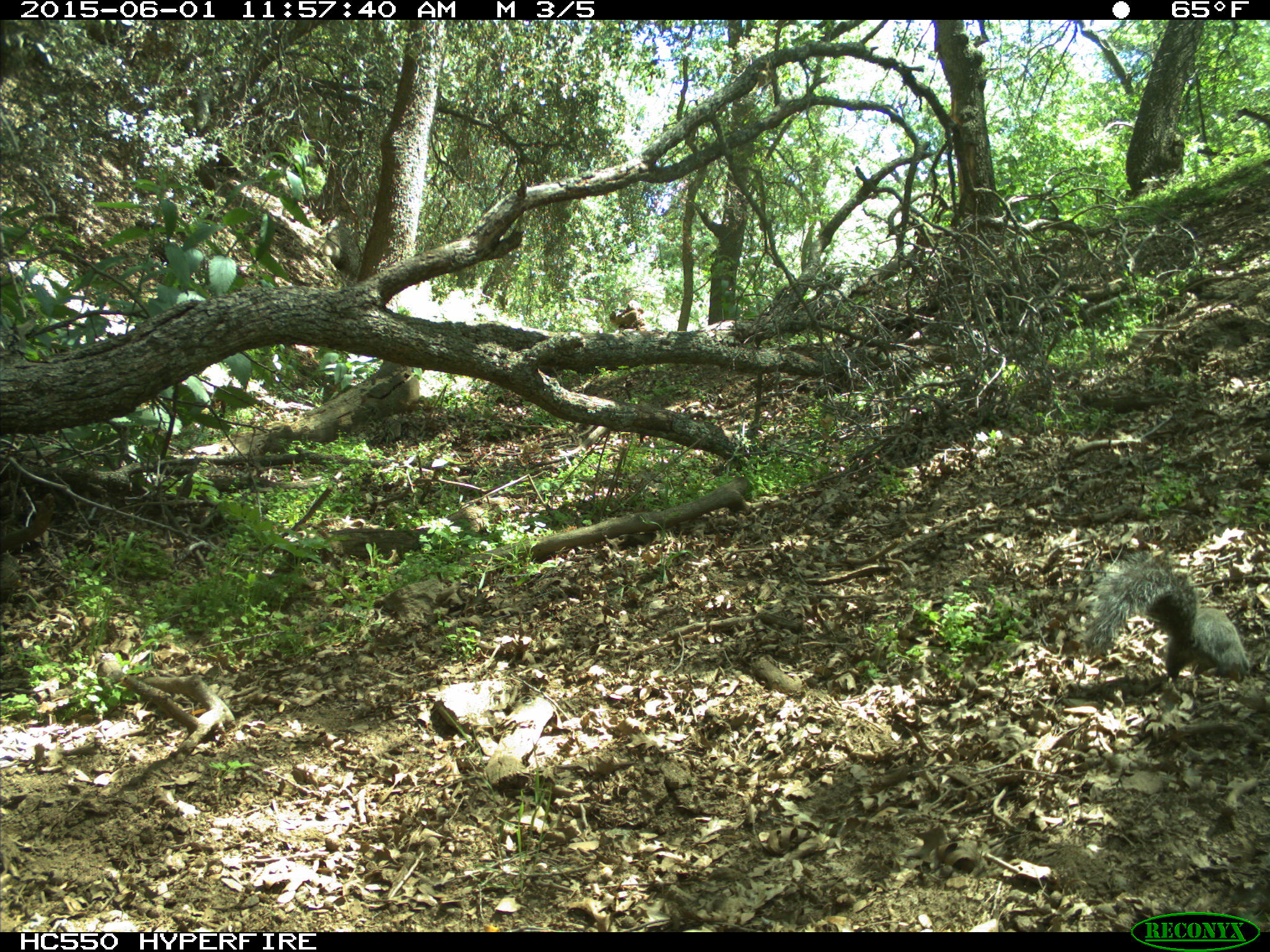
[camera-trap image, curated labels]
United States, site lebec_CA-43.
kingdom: Animalia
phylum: Chordata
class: Mammalia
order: Rodentia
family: Sciuridae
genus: Sciurus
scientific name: Sciurus carolinensis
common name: eastern gray squirrel